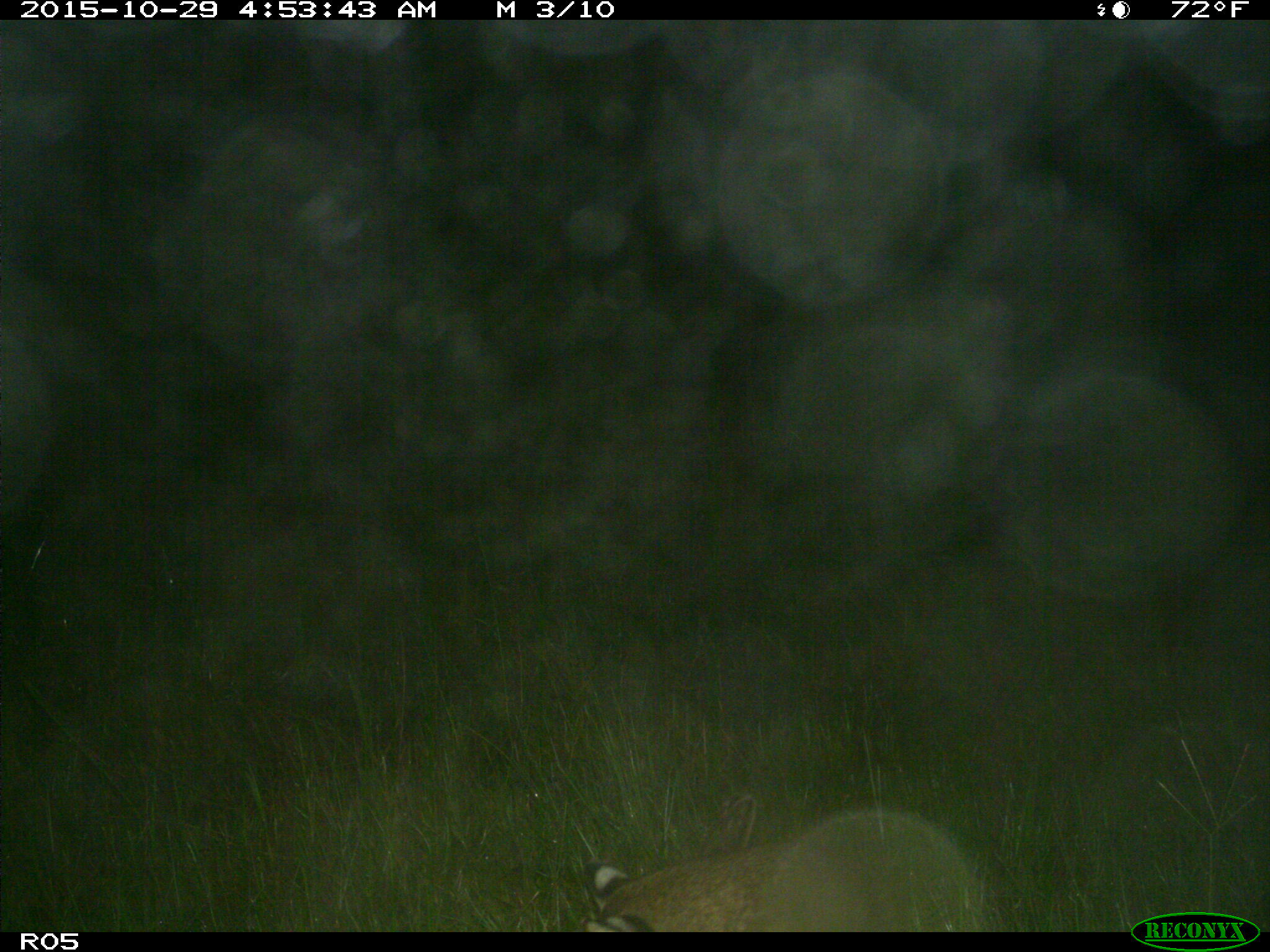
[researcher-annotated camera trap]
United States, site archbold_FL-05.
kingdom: Animalia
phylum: Chordata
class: Mammalia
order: Carnivora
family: Felidae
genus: Lynx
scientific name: Lynx rufus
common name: bobcat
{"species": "Lynx rufus (bobcat)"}